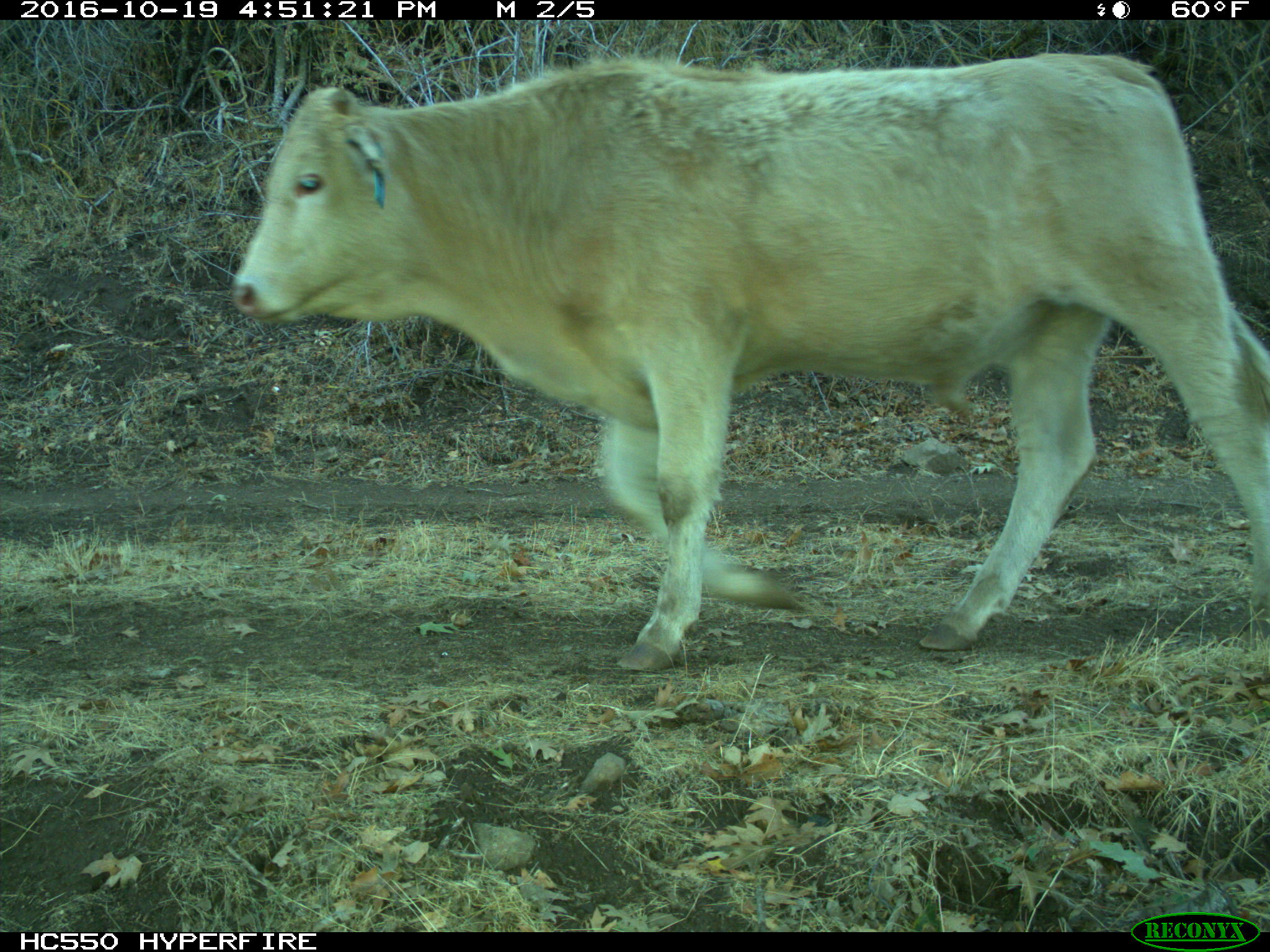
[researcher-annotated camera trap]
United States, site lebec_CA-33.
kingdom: Animalia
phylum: Chordata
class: Mammalia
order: Artiodactyla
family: Bovidae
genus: Bos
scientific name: Bos taurus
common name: domestic cow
Bos taurus (domestic cow).